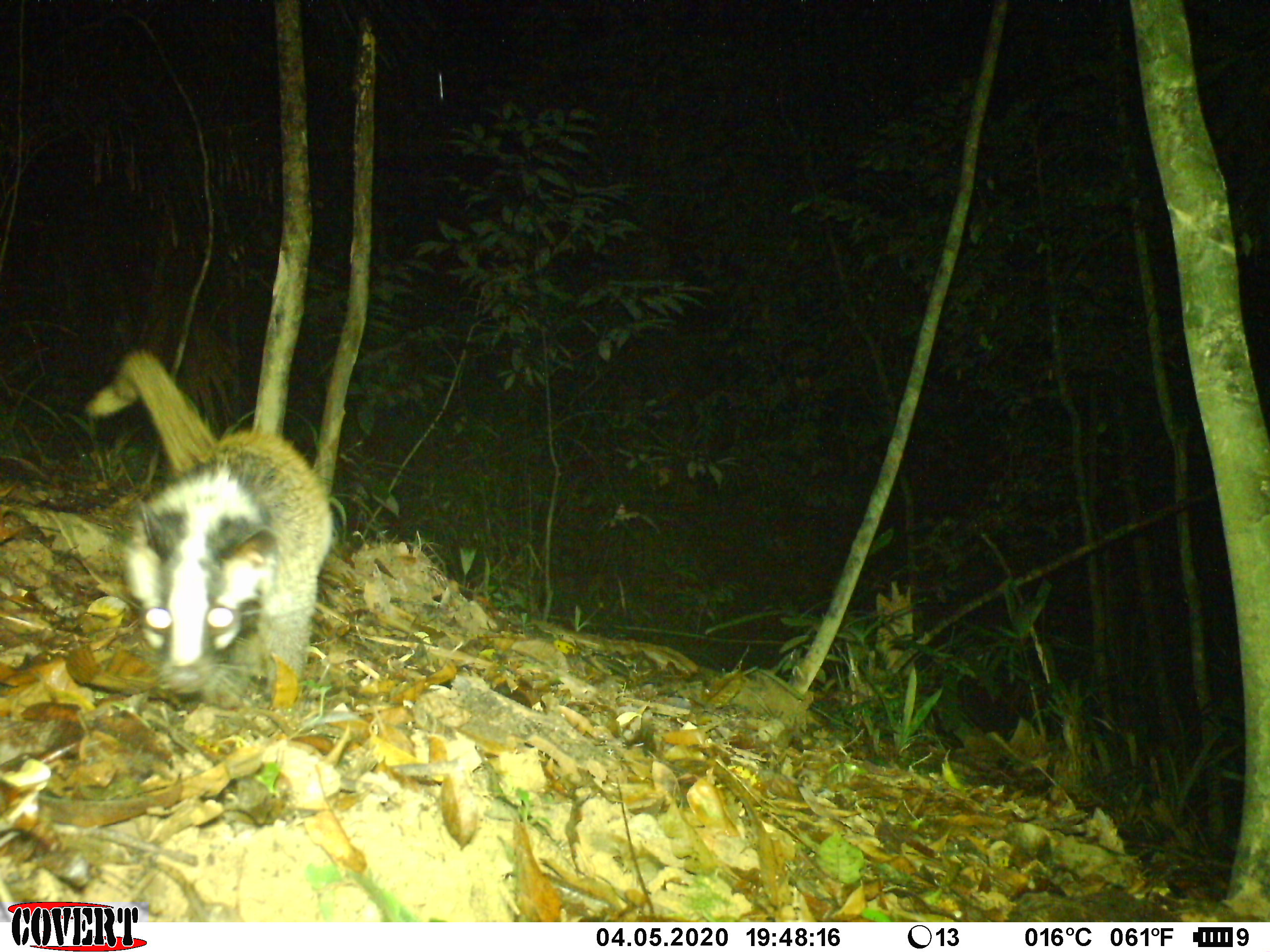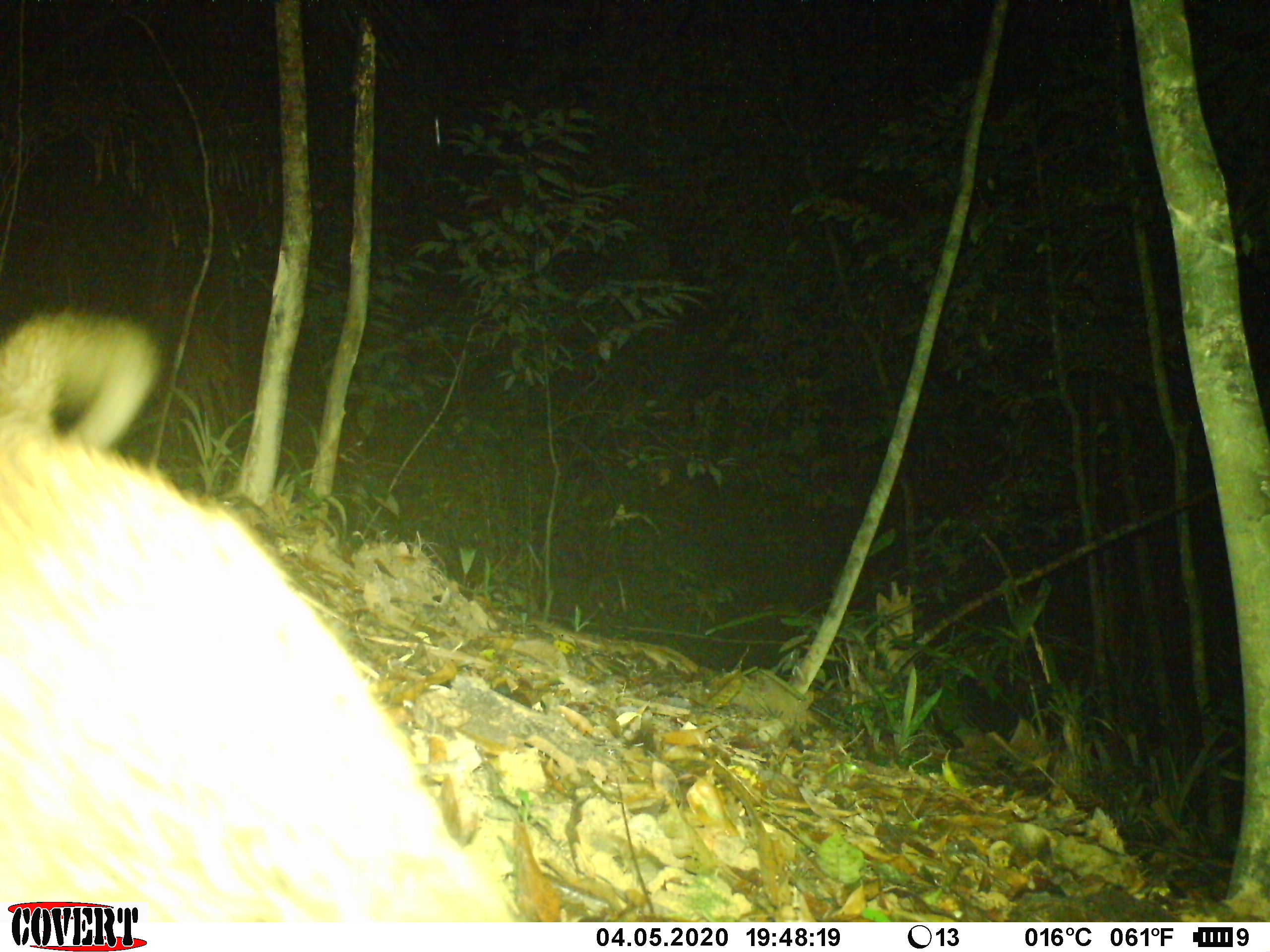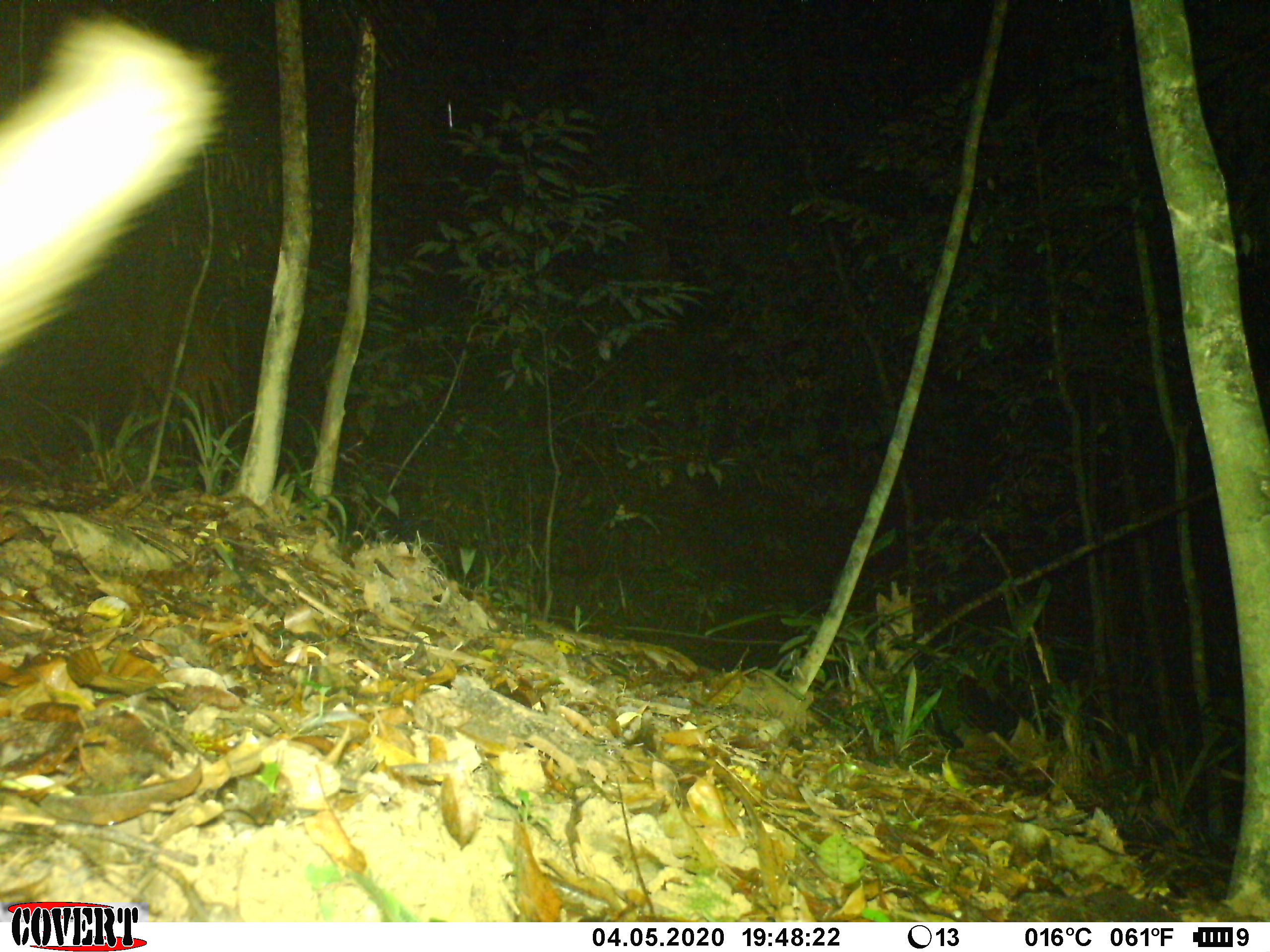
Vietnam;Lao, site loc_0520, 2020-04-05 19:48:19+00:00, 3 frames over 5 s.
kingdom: Animalia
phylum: Chordata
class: Mammalia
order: Carnivora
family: Viverridae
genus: Paguma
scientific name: Paguma larvata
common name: masked palm civet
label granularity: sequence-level